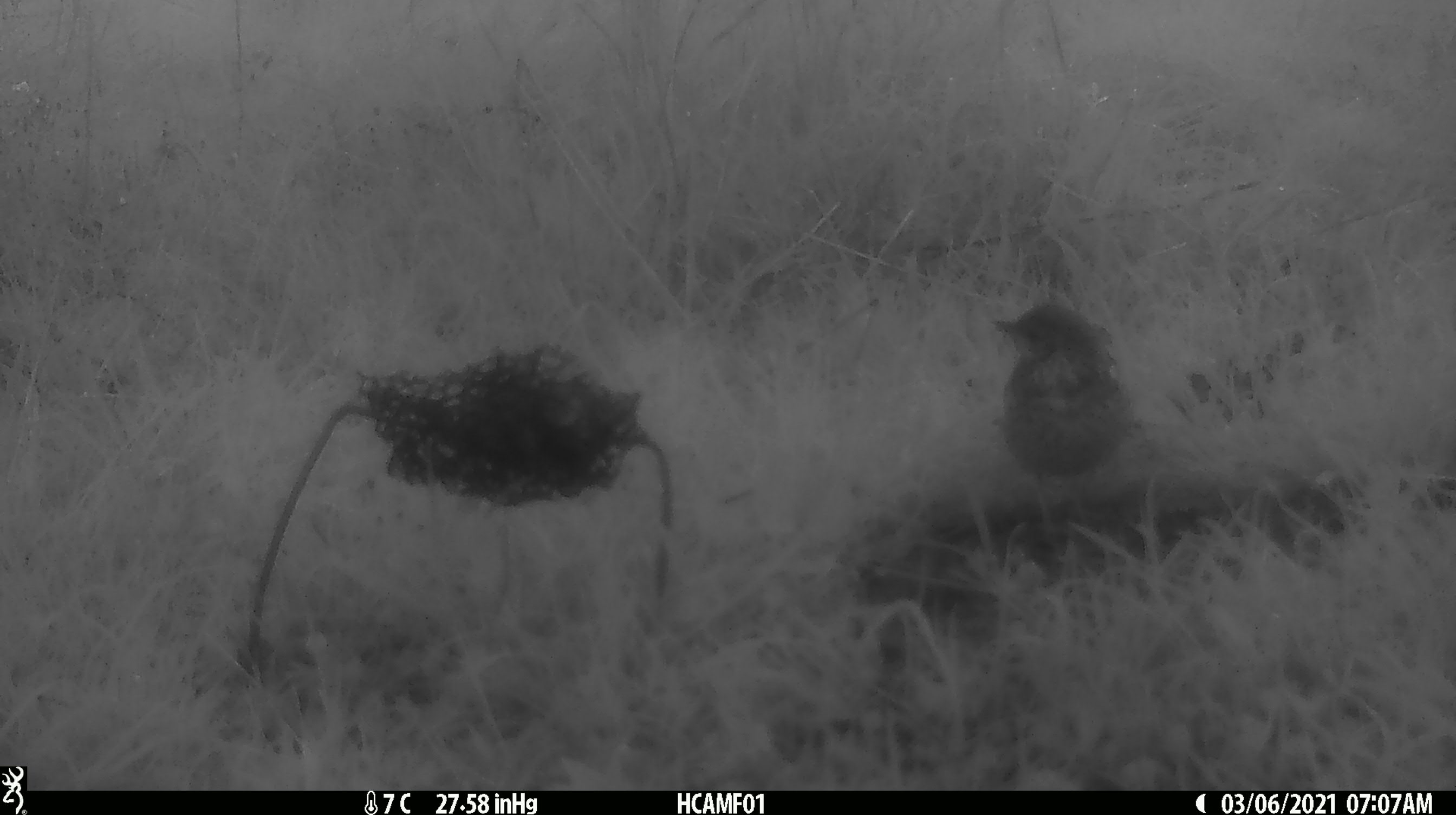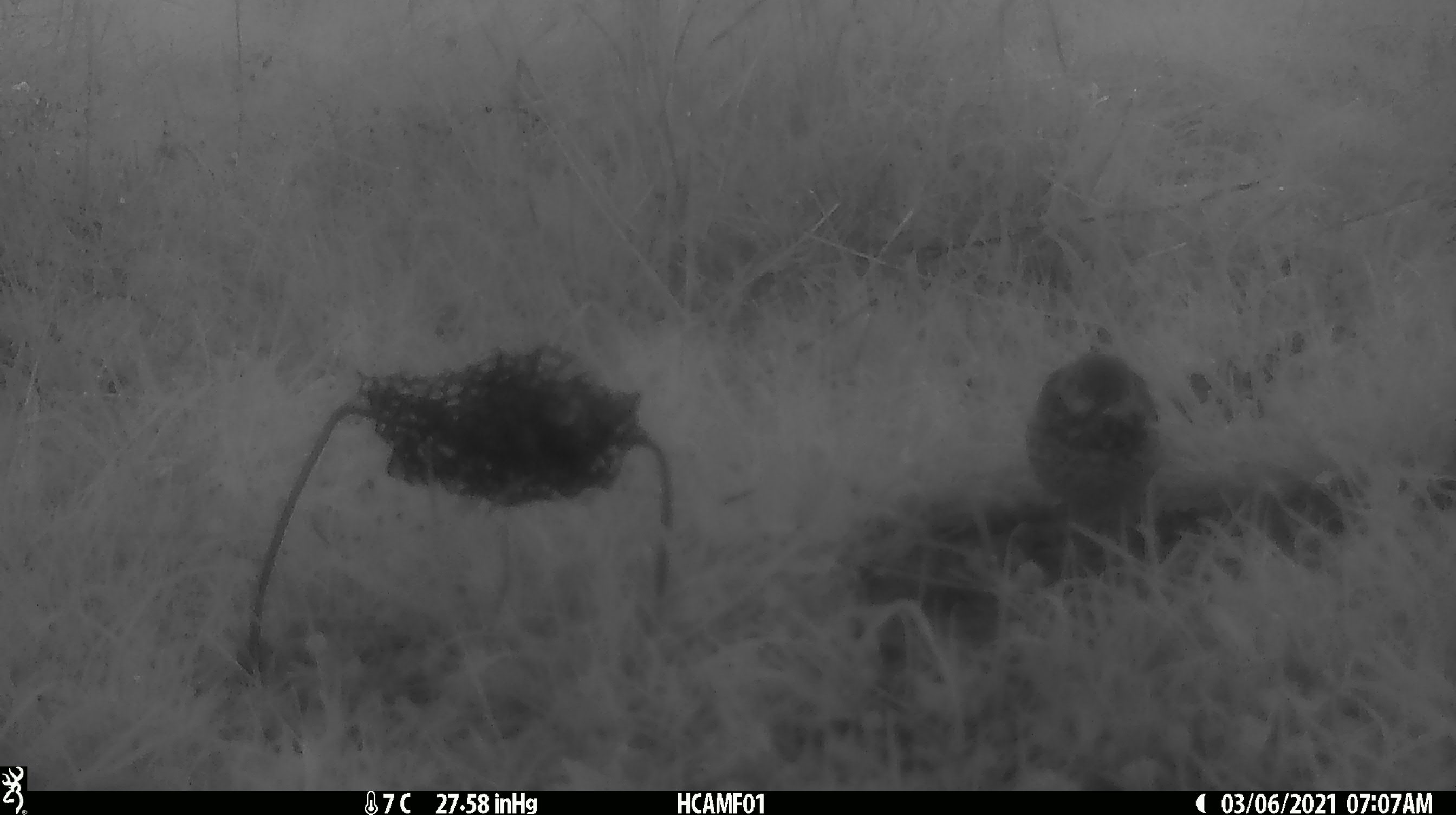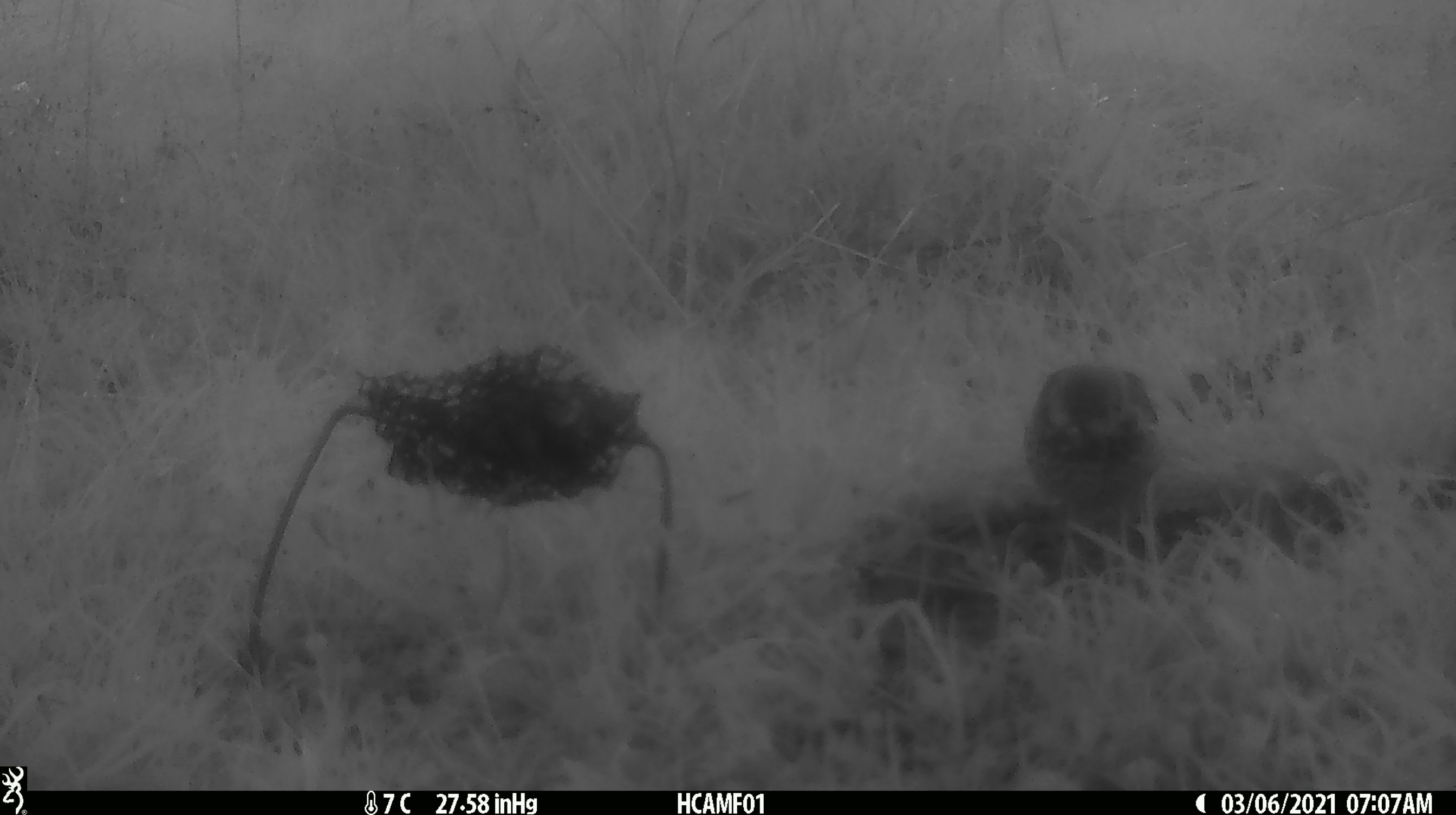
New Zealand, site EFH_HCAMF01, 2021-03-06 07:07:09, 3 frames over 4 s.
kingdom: Animalia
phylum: Chordata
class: Aves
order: Passeriformes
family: Turdidae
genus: Turdus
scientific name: Turdus philomelos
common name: song thrush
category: thrush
Thrush (song thrush) (Turdus philomelos).